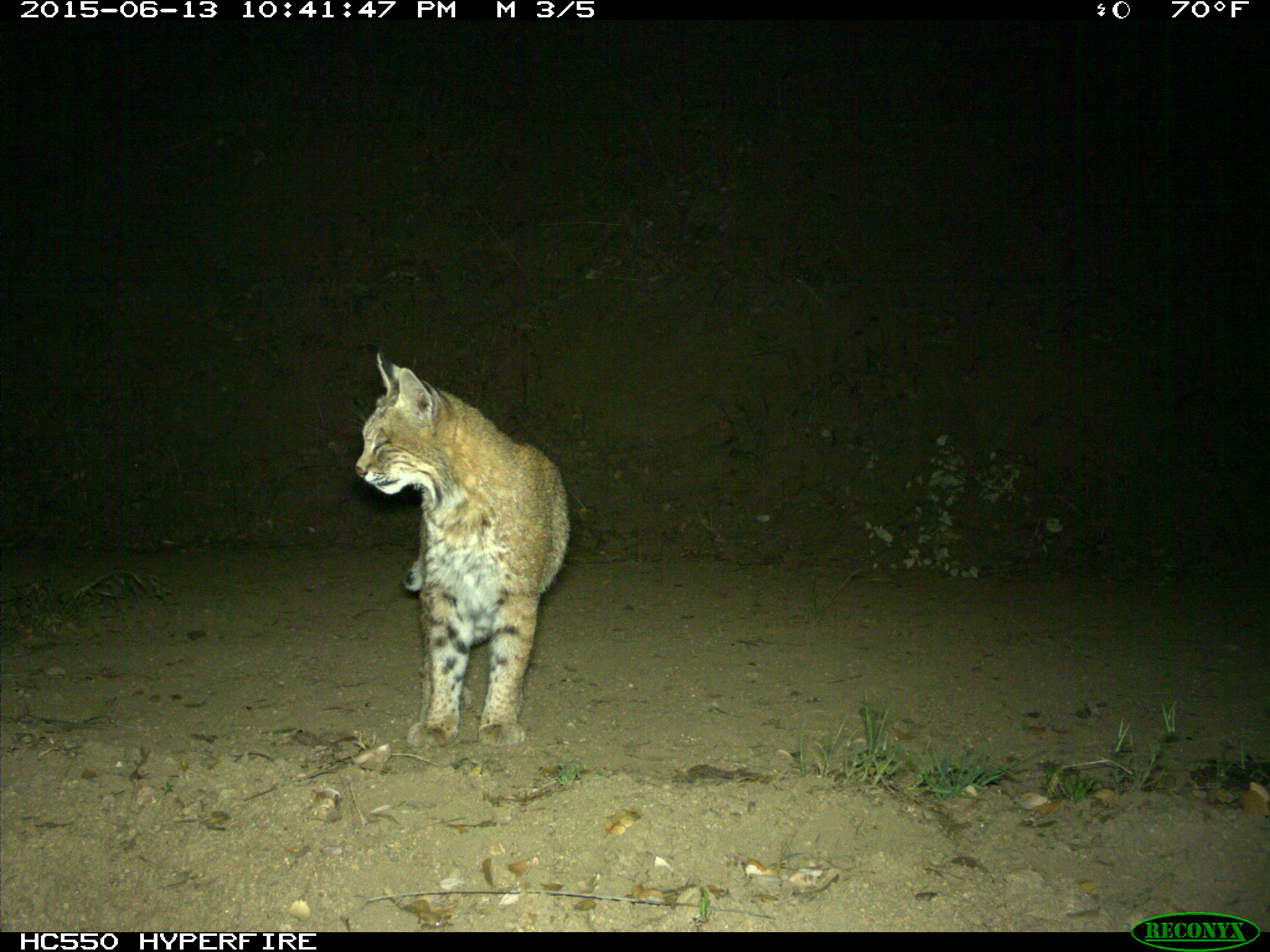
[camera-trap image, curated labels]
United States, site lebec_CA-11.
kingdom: Animalia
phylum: Chordata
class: Mammalia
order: Carnivora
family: Felidae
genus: Lynx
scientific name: Lynx rufus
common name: bobcat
Lynx rufus (bobcat).